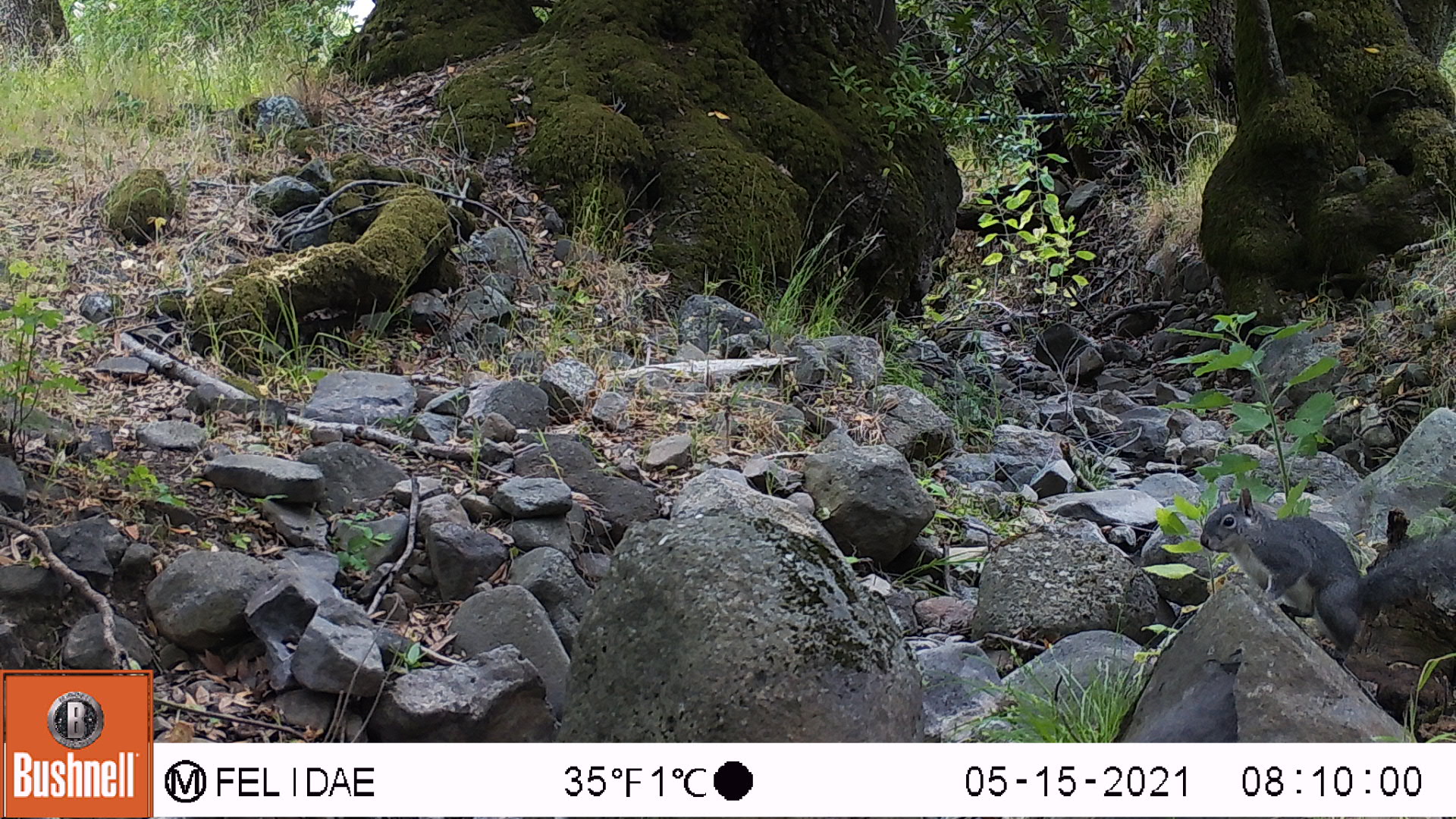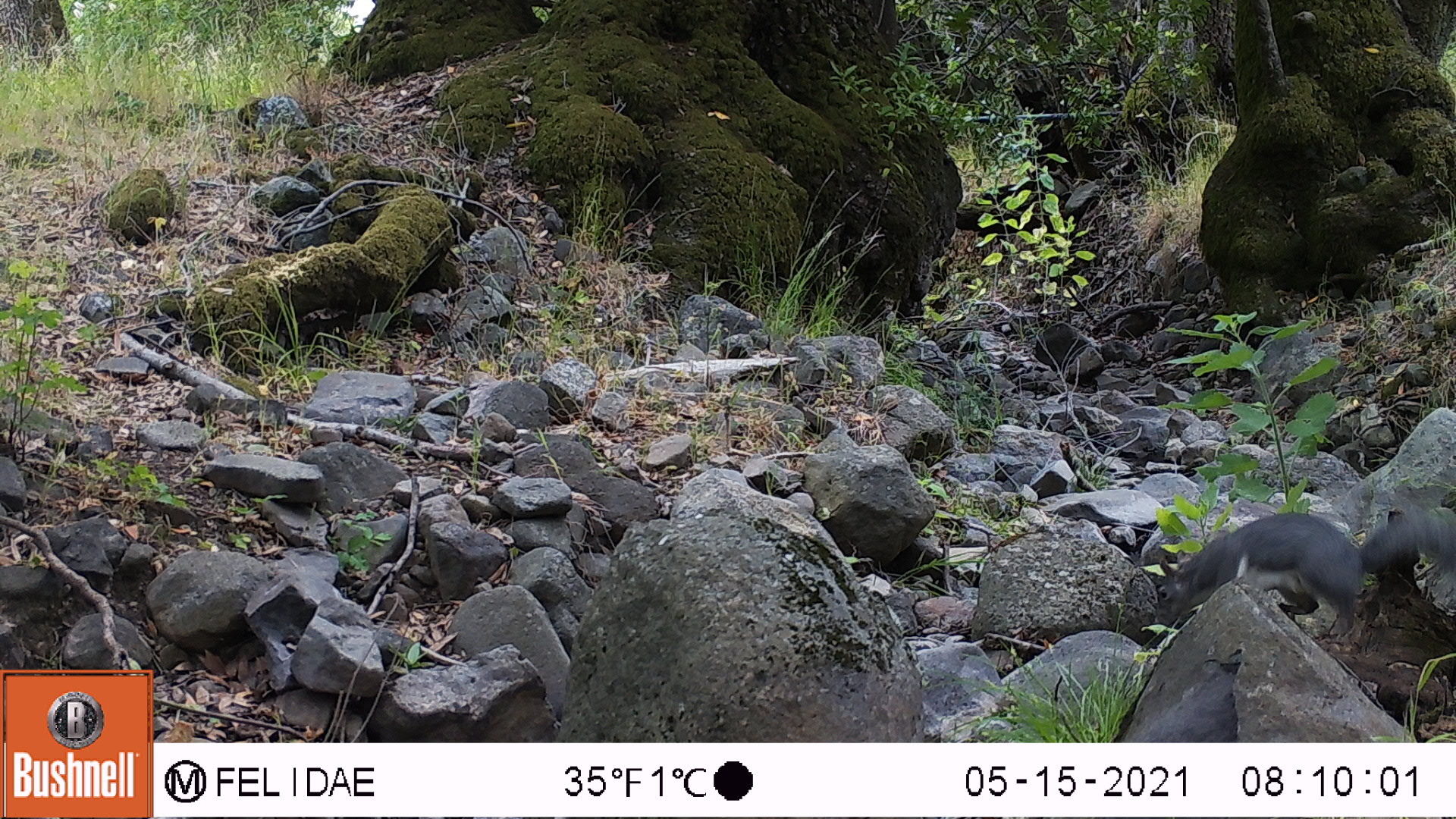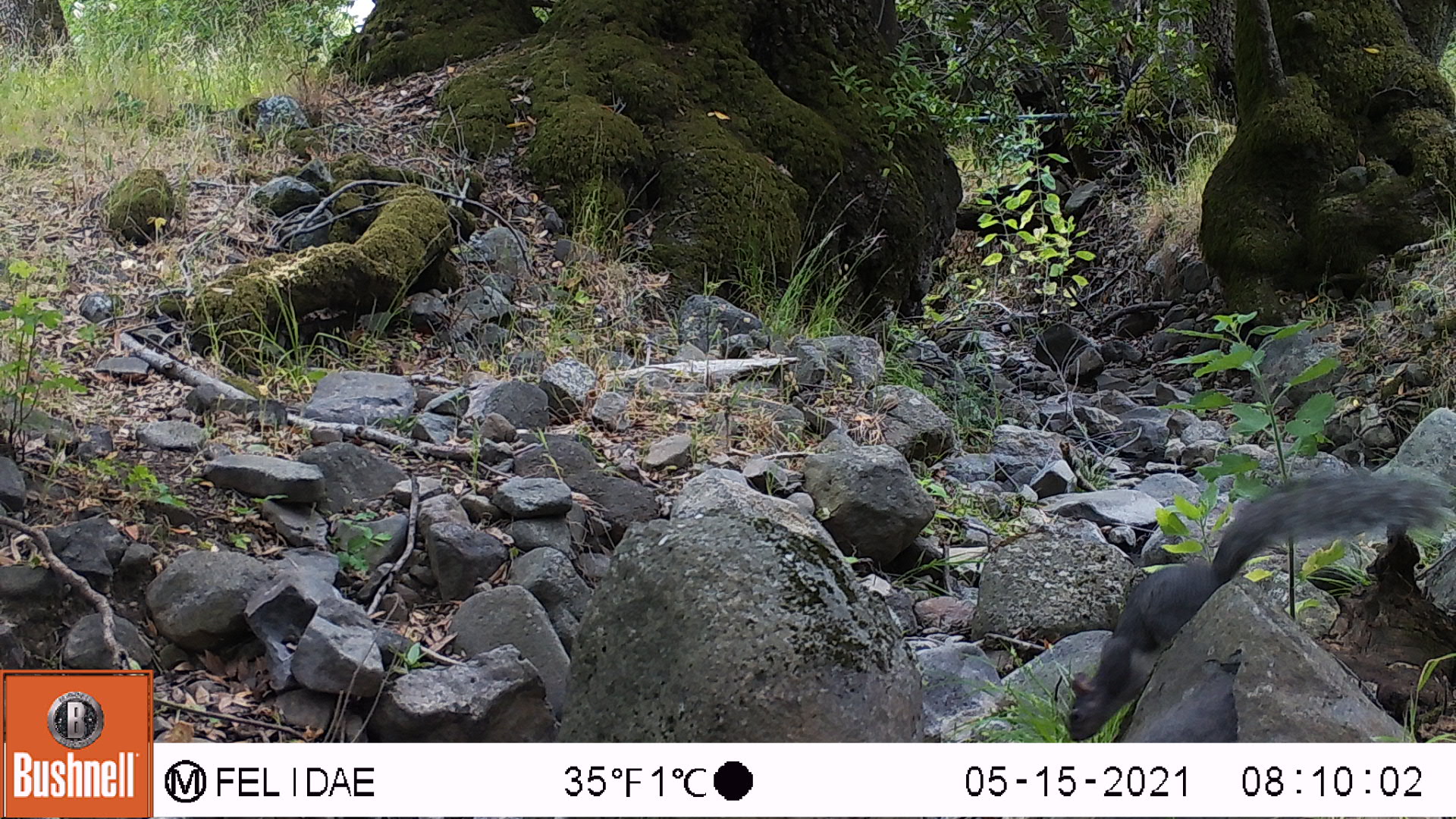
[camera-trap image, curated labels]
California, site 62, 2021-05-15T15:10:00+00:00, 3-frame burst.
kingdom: Animalia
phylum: Chordata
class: Mammalia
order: Rodentia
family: Sciuridae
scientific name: Sciuridae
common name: squirrel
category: unknown squirrel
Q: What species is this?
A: Unknown squirrel (squirrel) (Sciuridae).